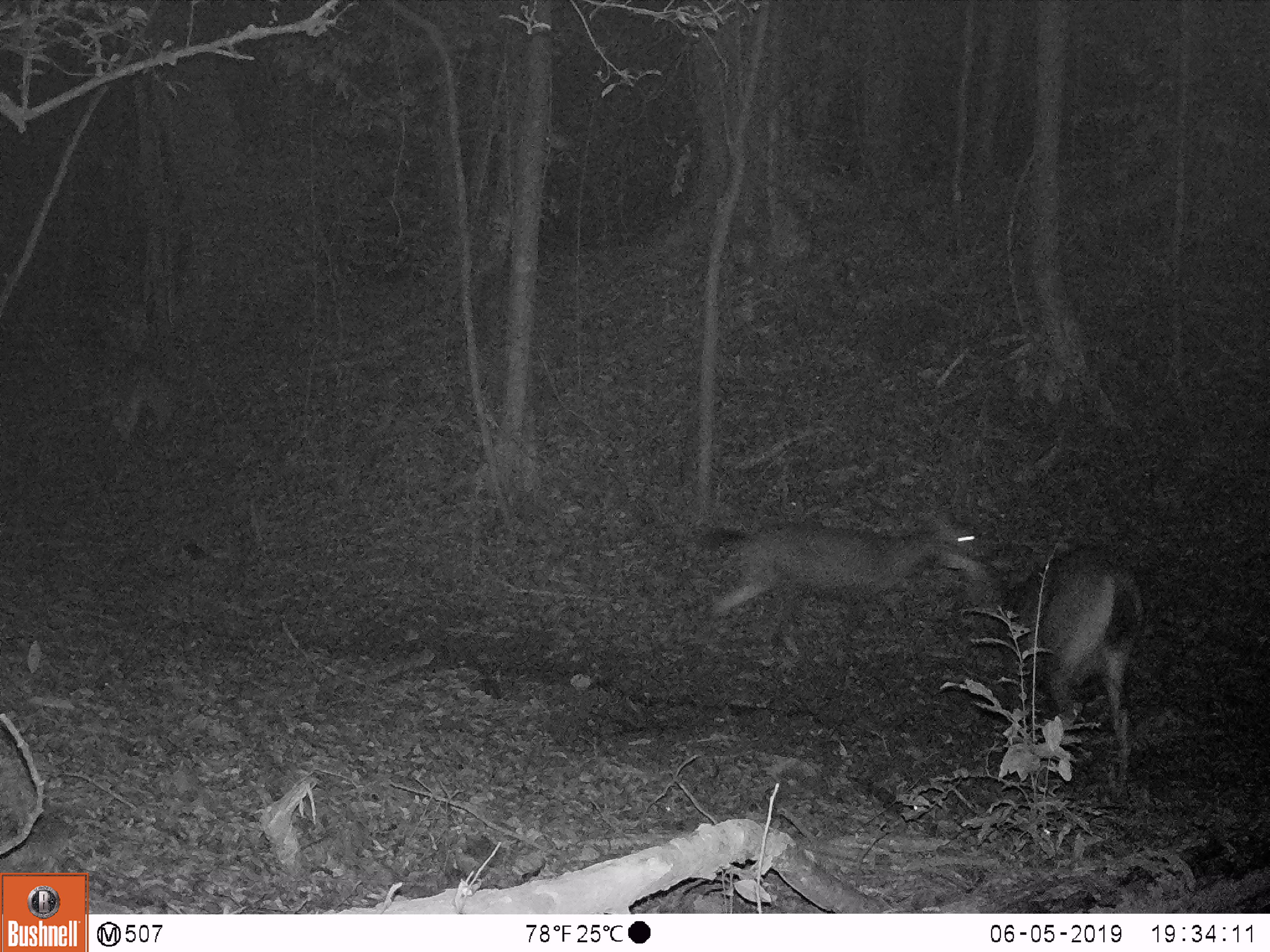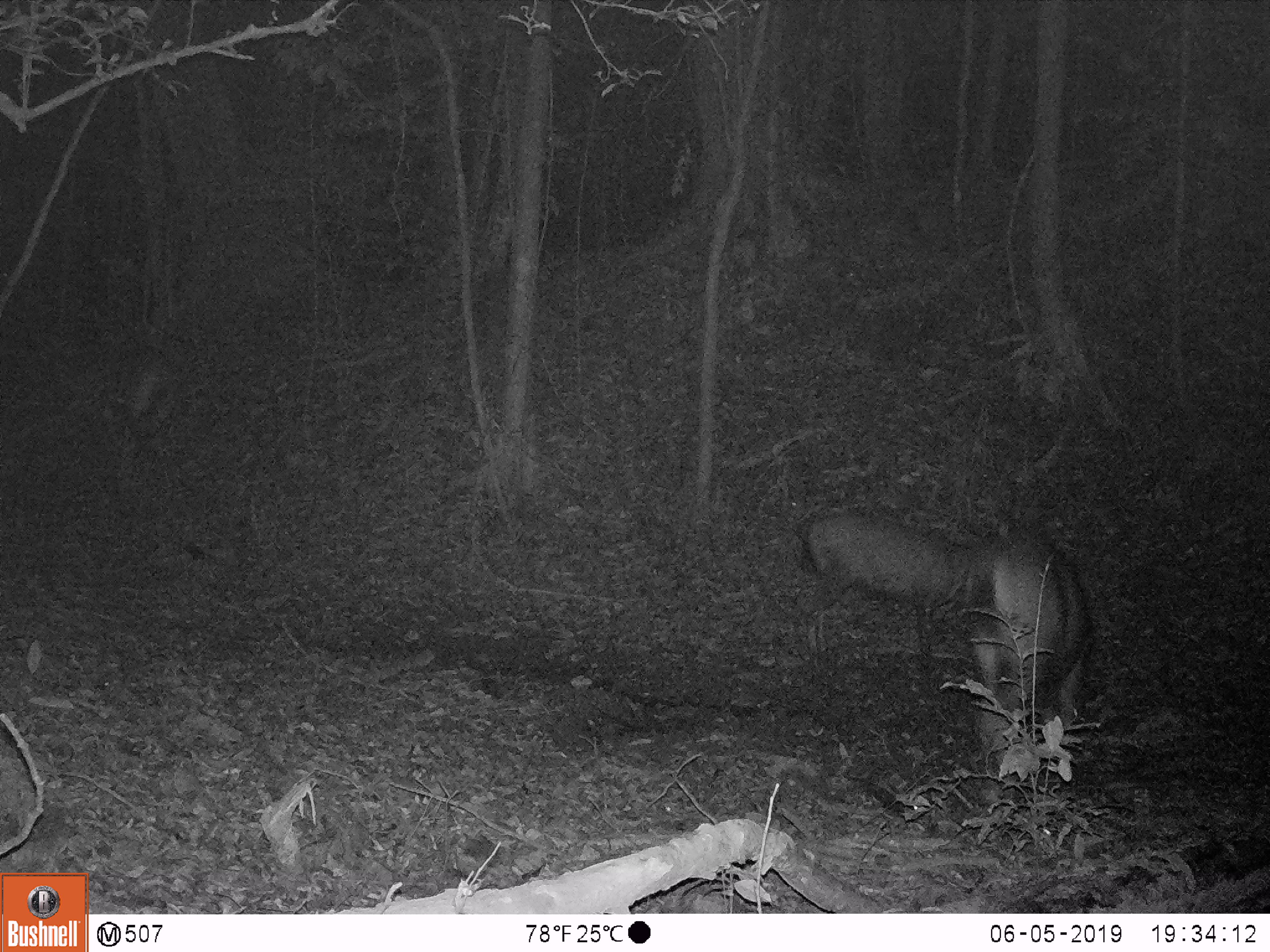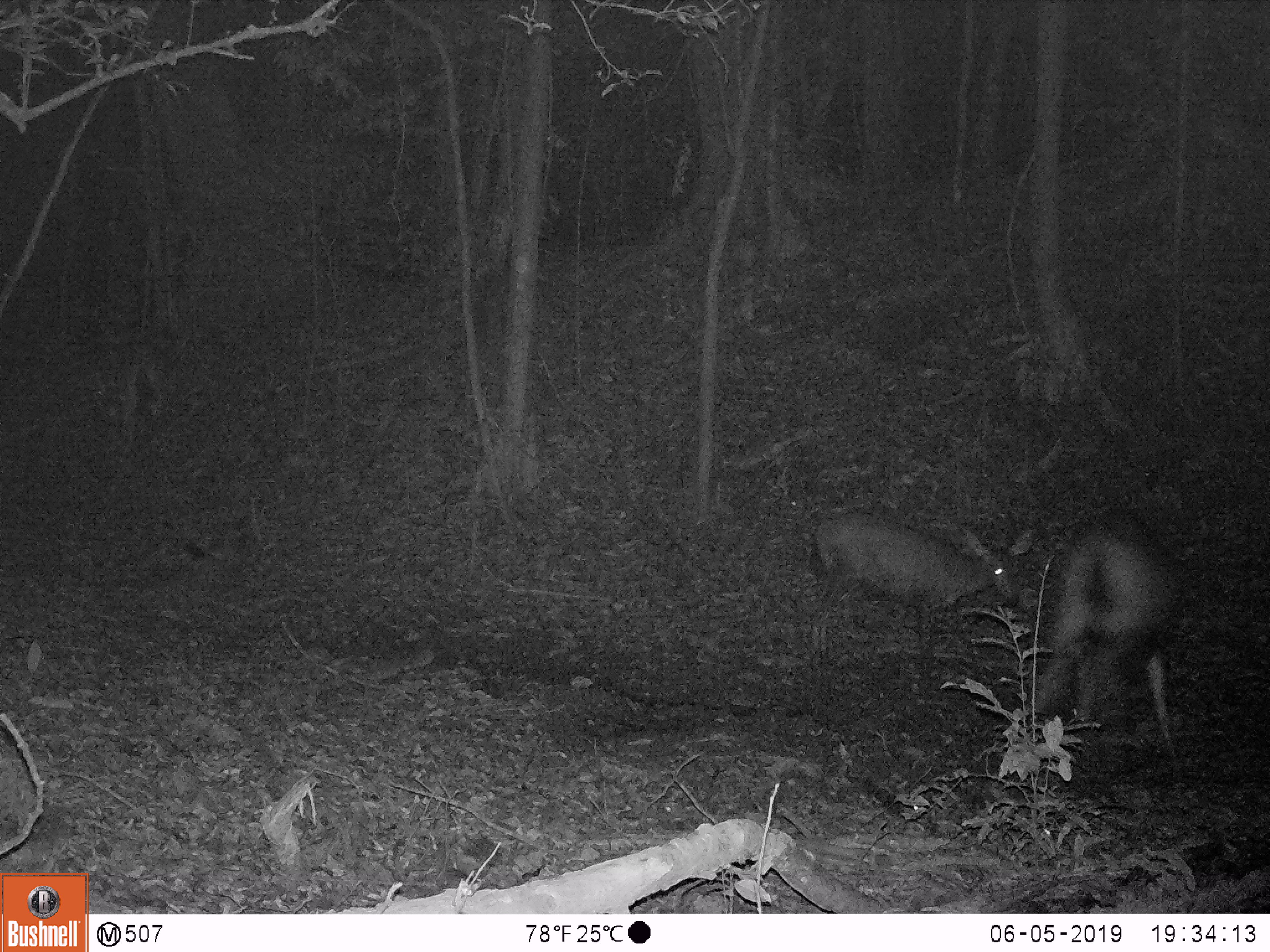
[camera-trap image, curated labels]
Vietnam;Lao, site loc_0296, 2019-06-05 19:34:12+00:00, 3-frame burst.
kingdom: Animalia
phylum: Chordata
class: Mammalia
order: Artiodactyla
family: Cervidae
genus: Rusa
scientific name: Rusa unicolor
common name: sambar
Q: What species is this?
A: Sambar (Rusa unicolor).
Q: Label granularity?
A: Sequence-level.